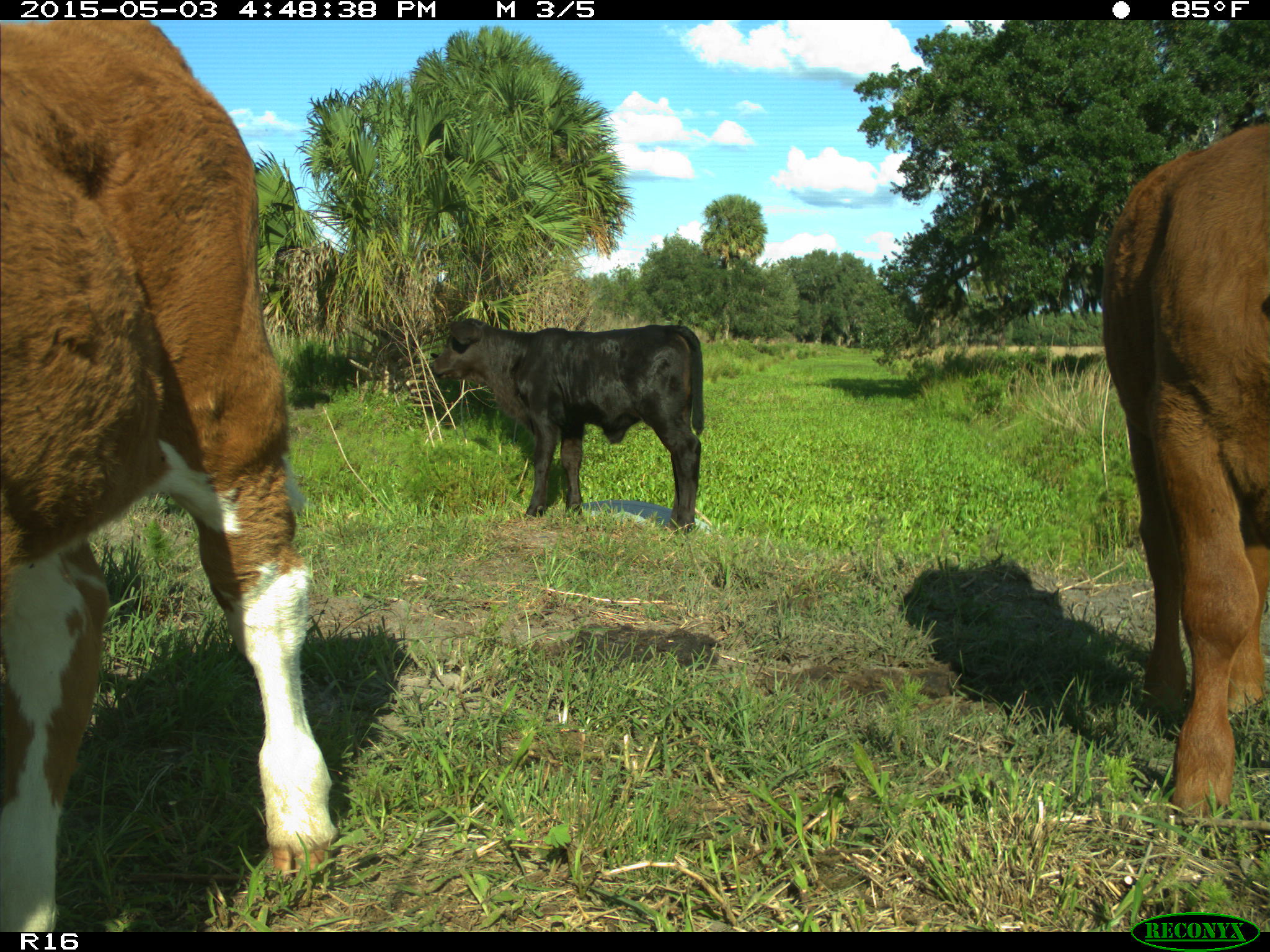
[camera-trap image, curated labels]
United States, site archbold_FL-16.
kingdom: Animalia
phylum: Chordata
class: Mammalia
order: Artiodactyla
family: Bovidae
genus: Bos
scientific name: Bos taurus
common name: domestic cow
Bos taurus (domestic cow).